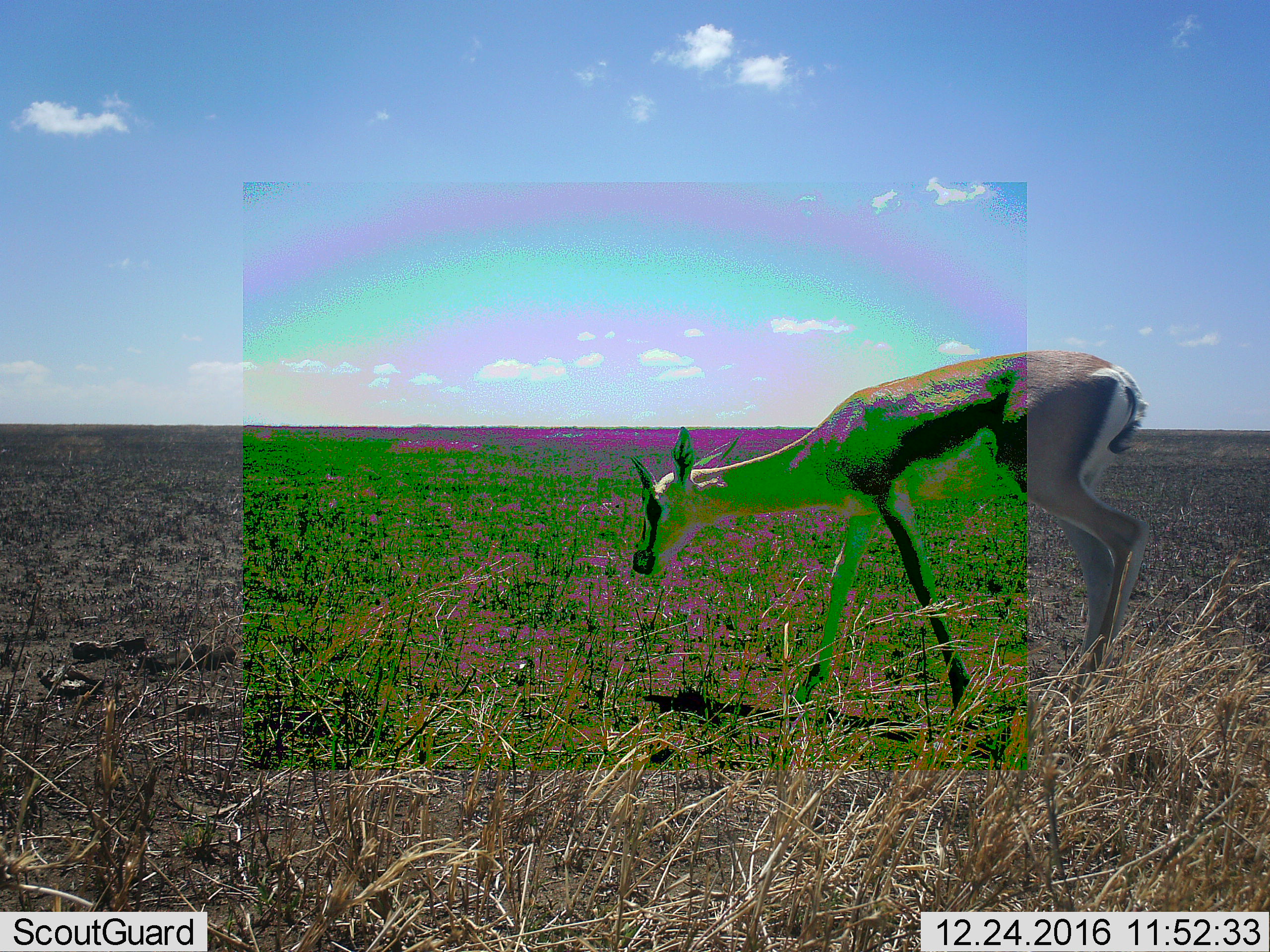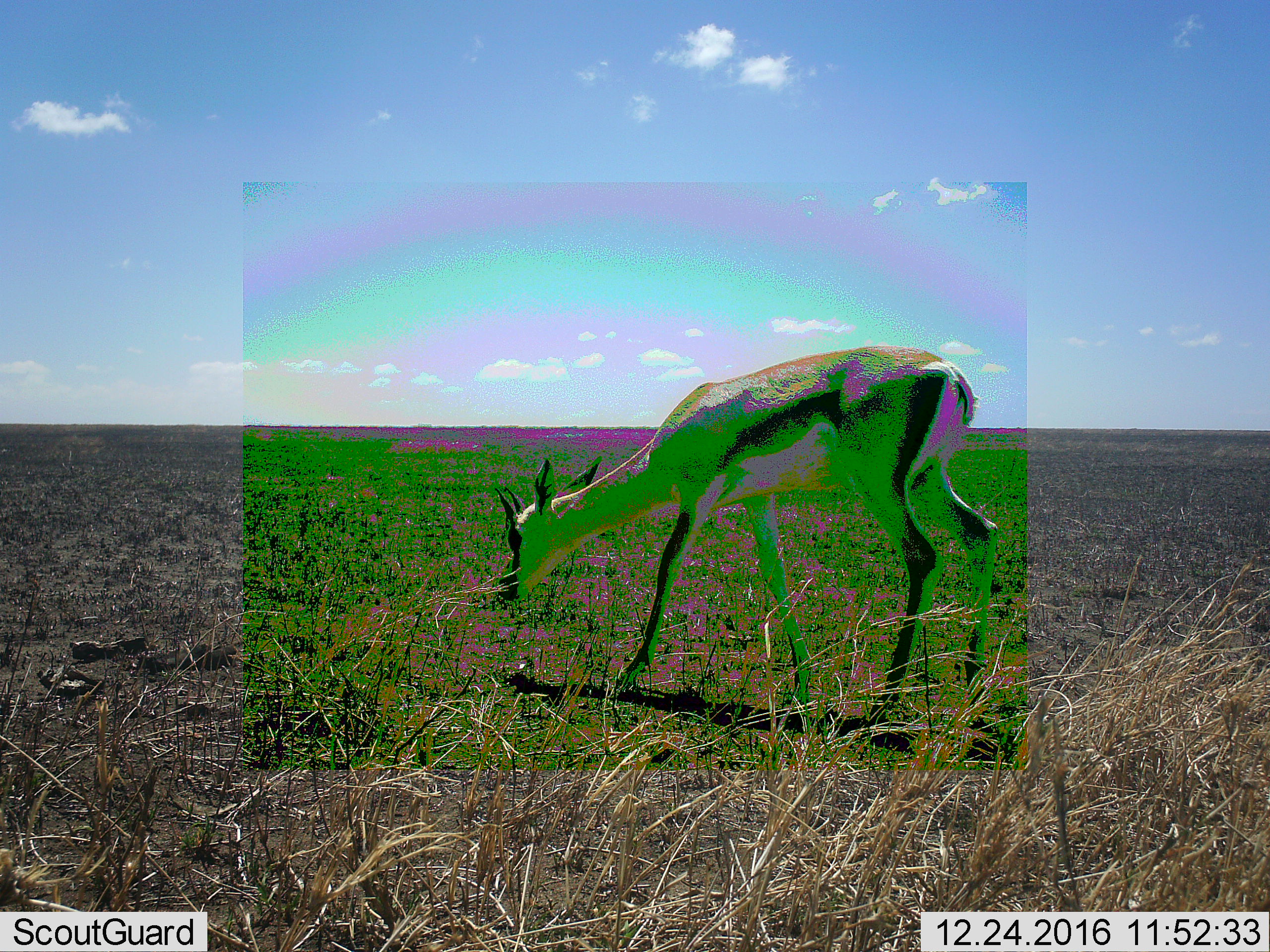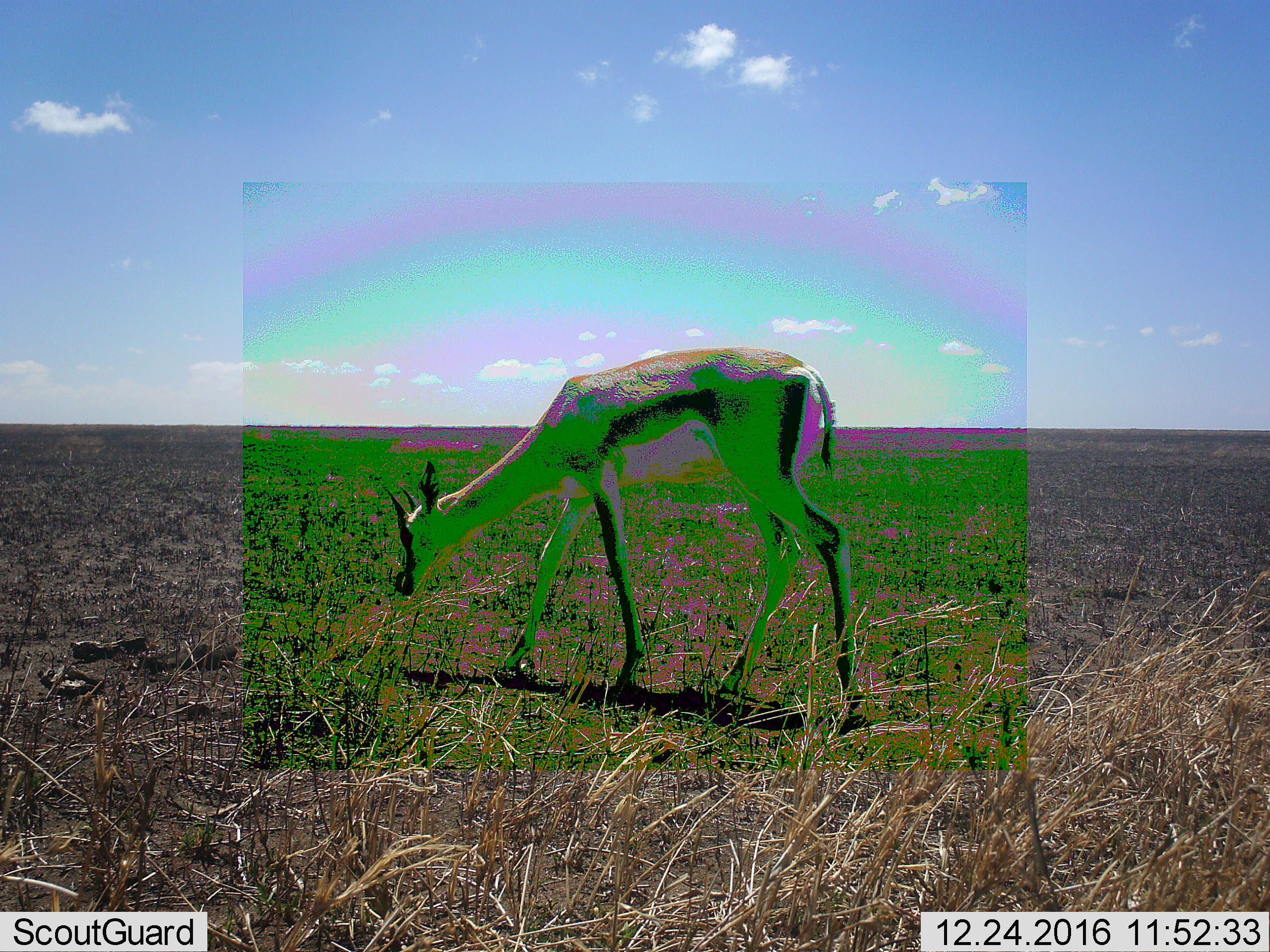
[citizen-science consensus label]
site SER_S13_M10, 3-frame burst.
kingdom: Animalia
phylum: Chordata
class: Mammalia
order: Artiodactyla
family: Bovidae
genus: Eudorcas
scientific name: Eudorcas thomsonii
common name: thomson's gazelle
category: gazellethomsons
Gazellethomsons (thomson's gazelle) (Eudorcas thomsonii), count 1. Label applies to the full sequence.